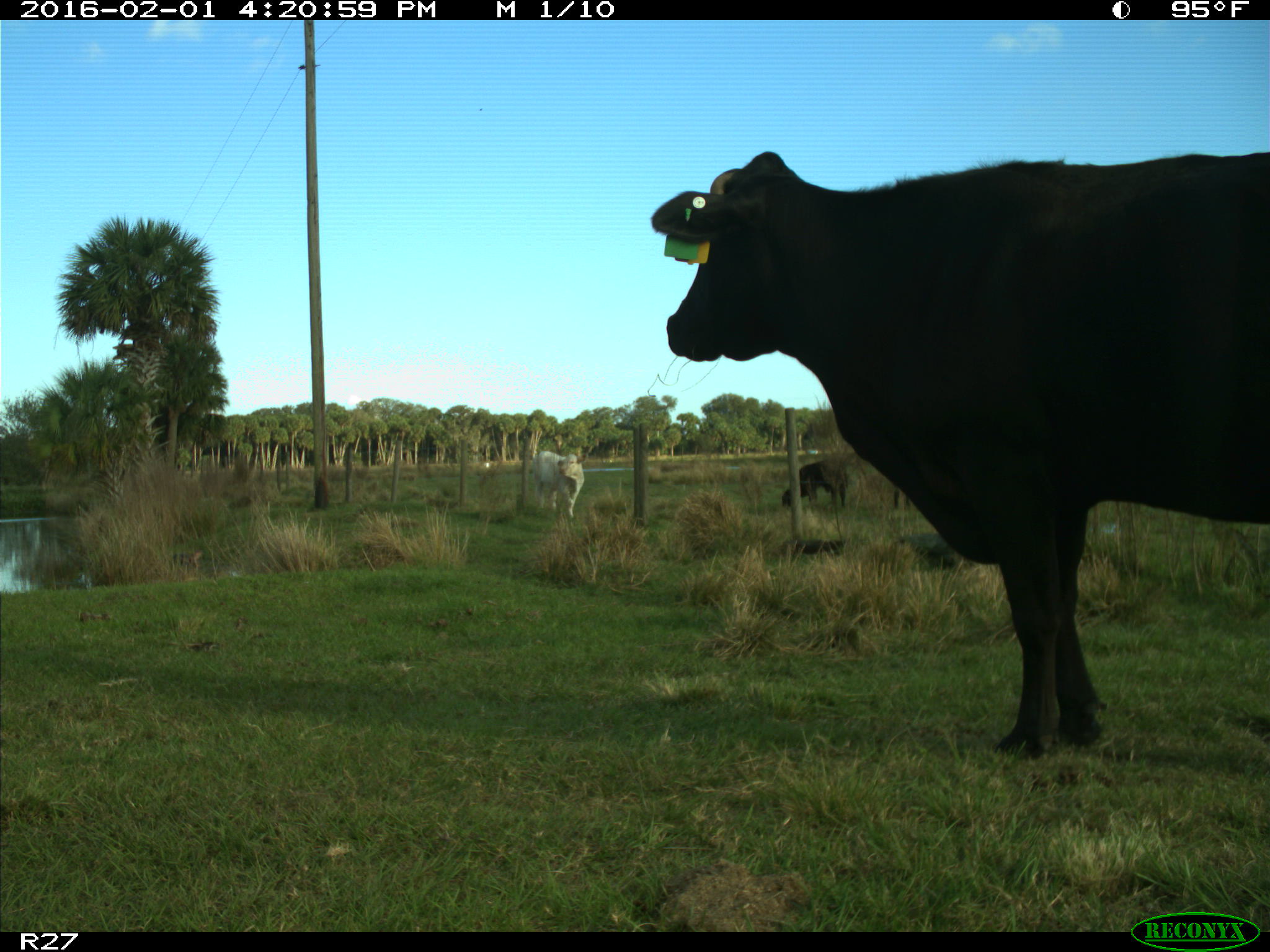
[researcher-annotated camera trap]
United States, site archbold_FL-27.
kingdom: Animalia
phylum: Chordata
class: Mammalia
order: Artiodactyla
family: Bovidae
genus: Bos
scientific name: Bos taurus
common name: domestic cow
Bos taurus (domestic cow).